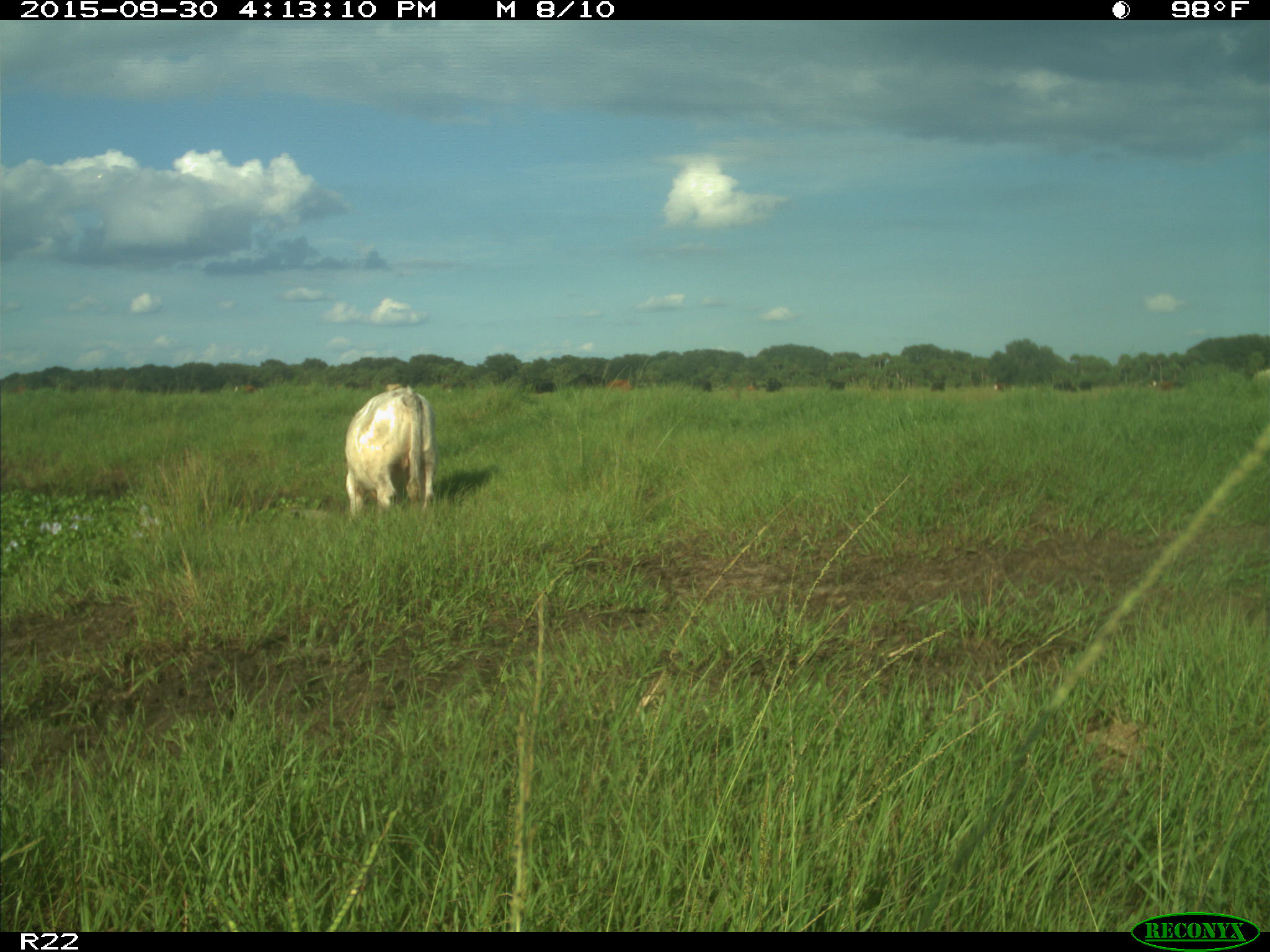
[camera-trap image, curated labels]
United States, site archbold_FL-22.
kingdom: Animalia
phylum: Chordata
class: Mammalia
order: Artiodactyla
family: Bovidae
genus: Bos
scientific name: Bos taurus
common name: domestic cow